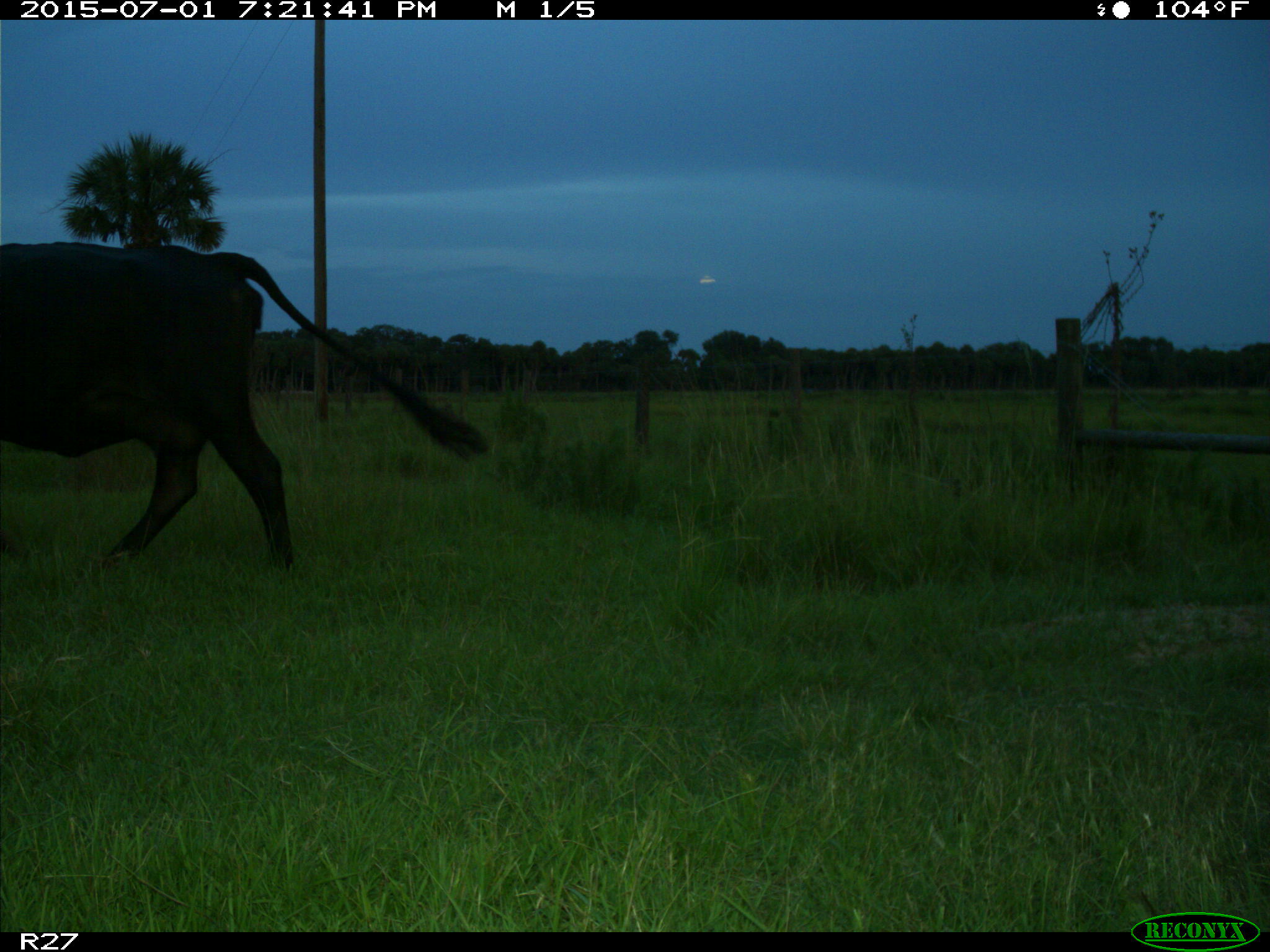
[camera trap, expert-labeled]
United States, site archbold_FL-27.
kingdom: Animalia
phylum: Chordata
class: Mammalia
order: Artiodactyla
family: Bovidae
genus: Bos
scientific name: Bos taurus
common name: domestic cow